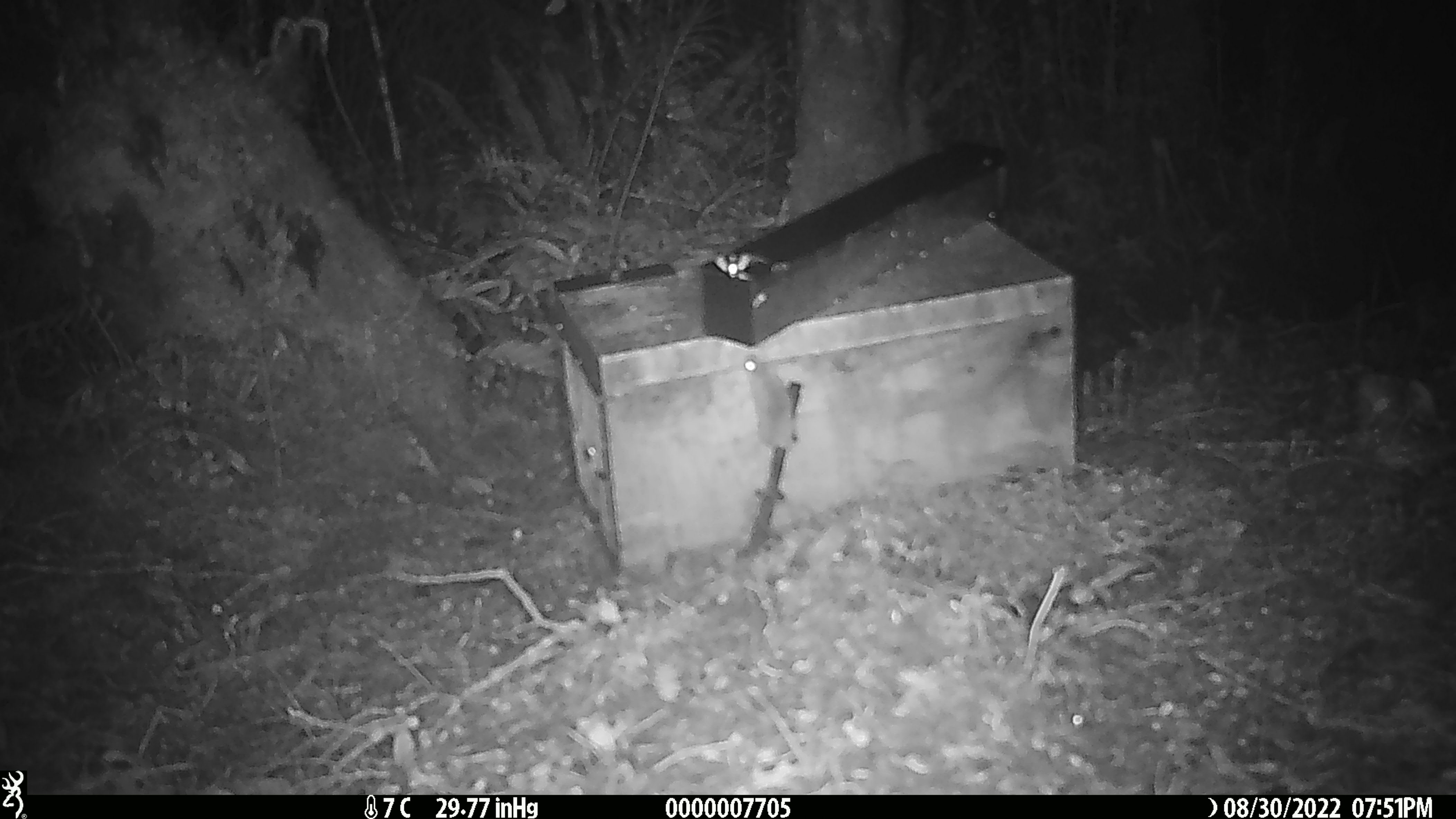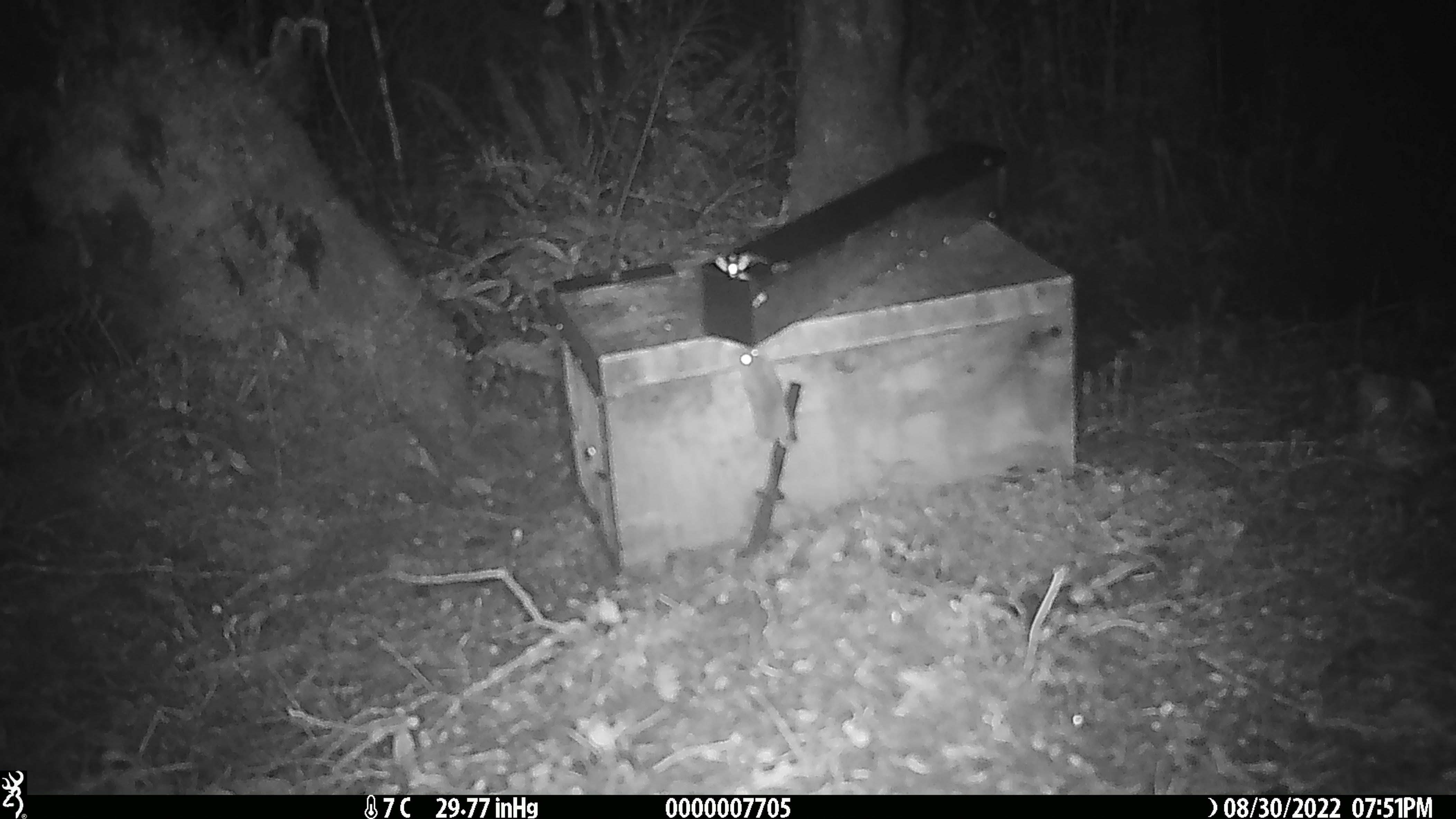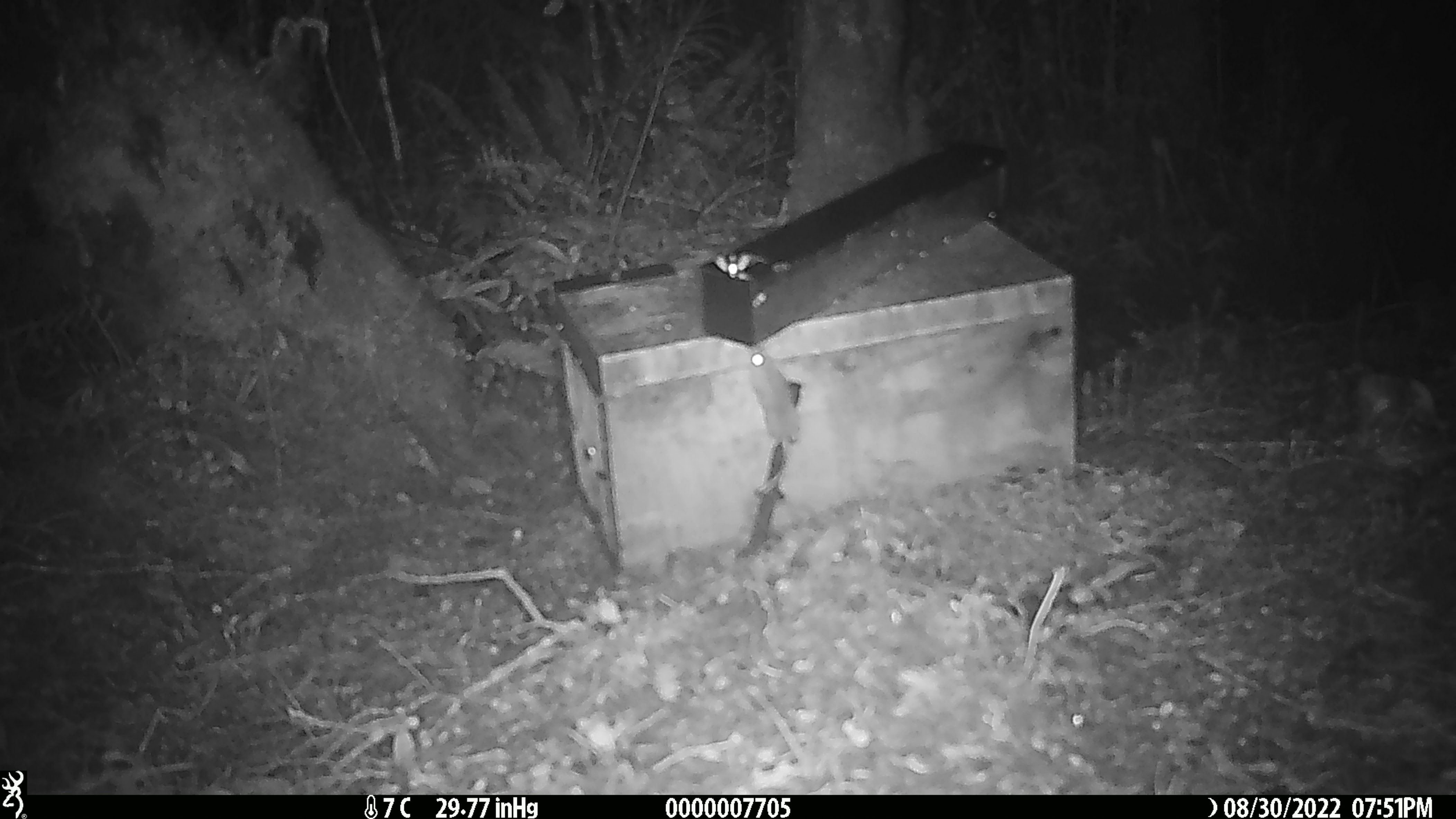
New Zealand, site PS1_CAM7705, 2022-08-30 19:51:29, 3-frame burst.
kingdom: Animalia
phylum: Chordata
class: Mammalia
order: Rodentia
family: Muridae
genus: Mus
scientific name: Mus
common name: mouse